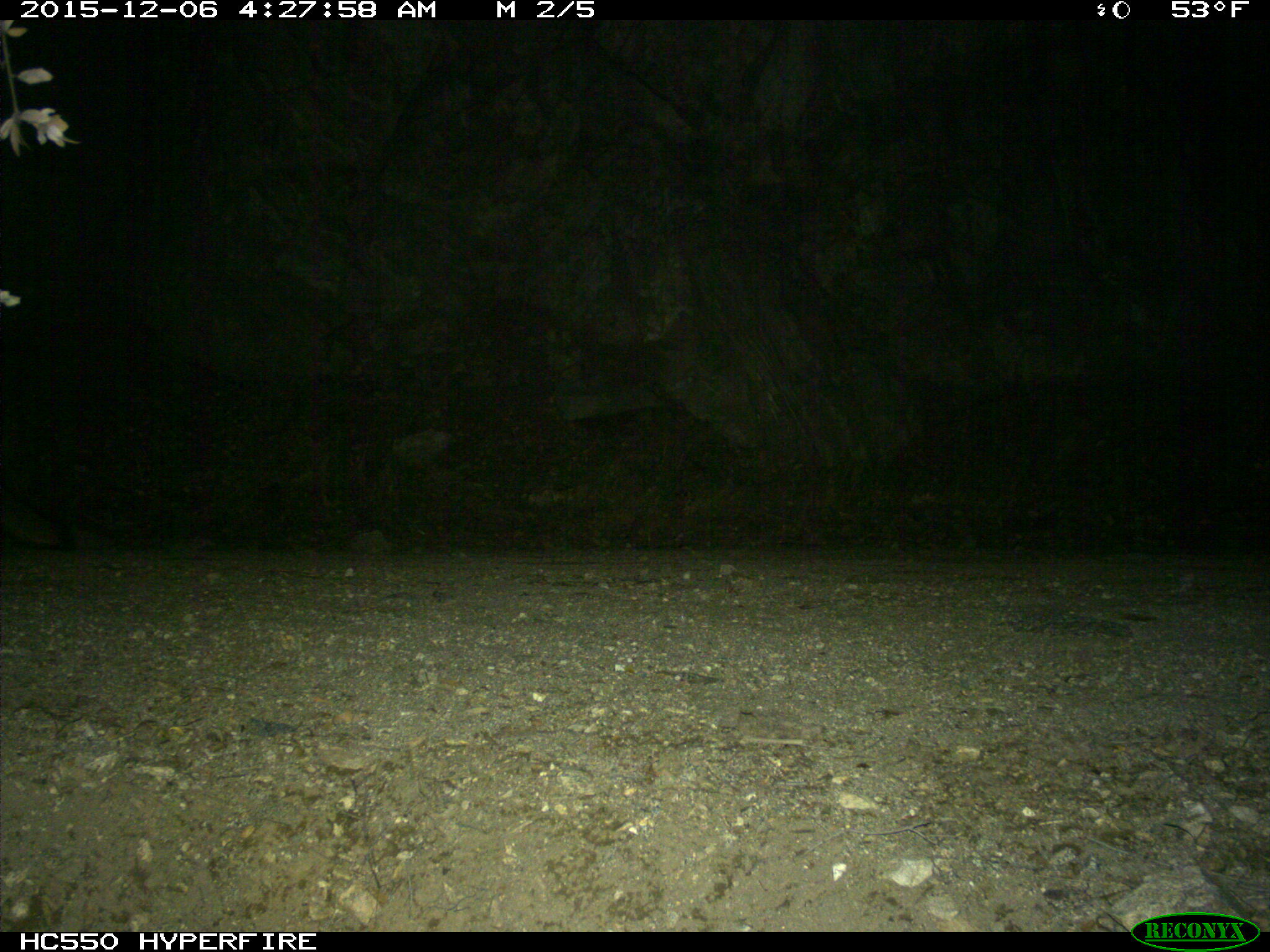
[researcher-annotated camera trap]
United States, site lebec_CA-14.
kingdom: Animalia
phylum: Chordata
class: Mammalia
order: Carnivora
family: Canidae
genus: Urocyon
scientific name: Urocyon cinereoargenteus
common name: gray fox